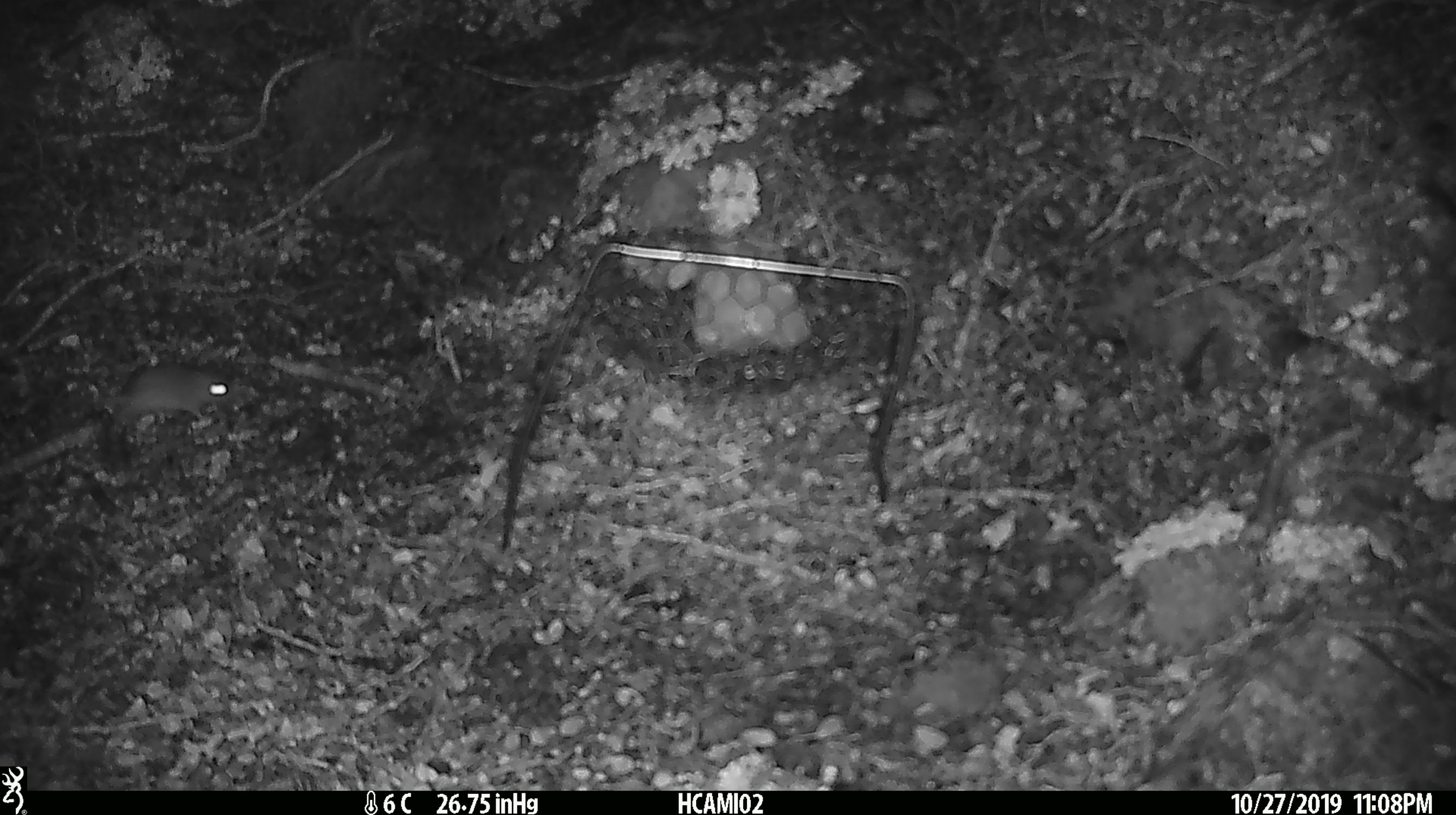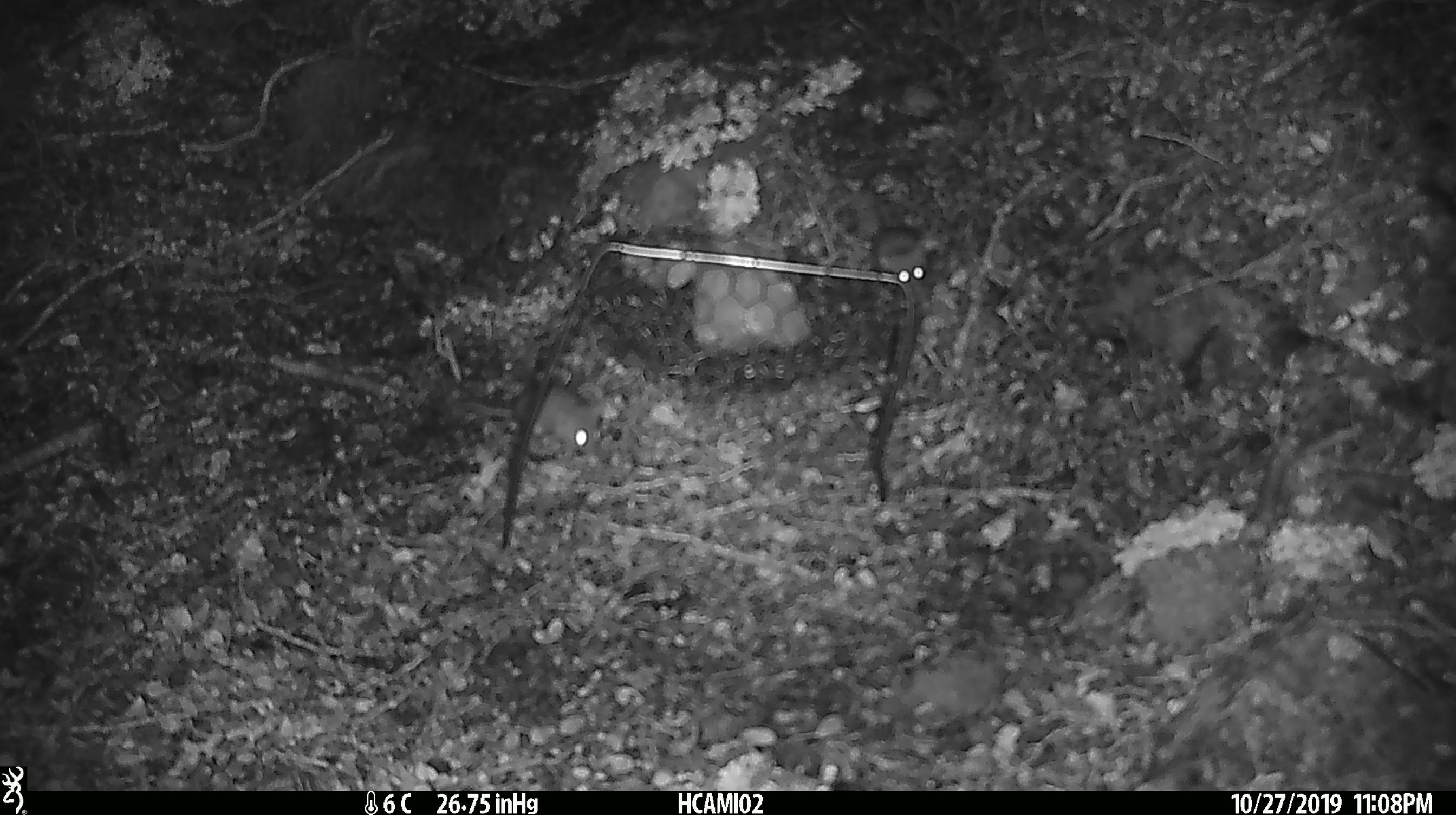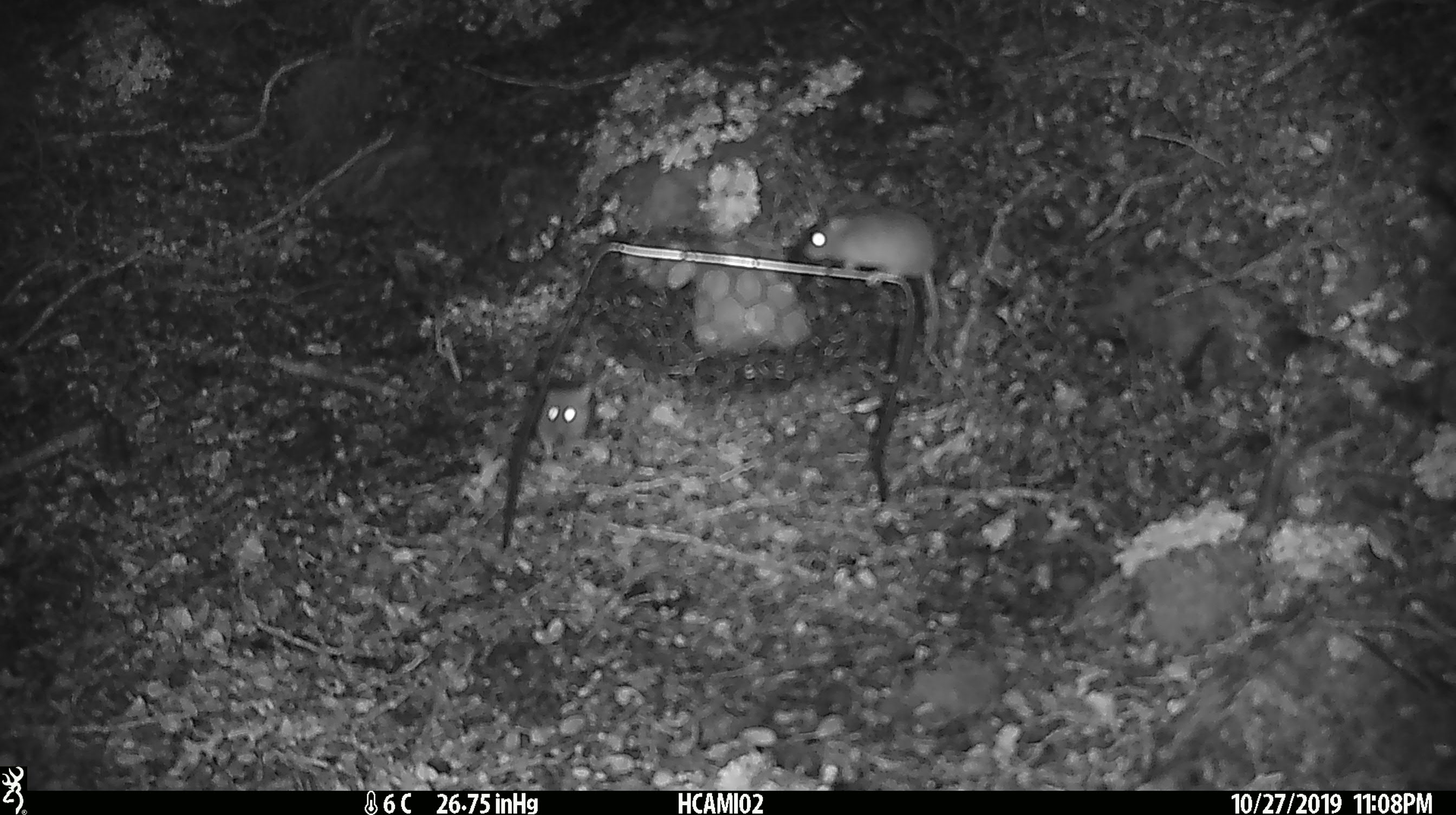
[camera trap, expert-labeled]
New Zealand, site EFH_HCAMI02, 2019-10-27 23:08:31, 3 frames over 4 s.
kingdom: Animalia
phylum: Chordata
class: Mammalia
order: Rodentia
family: Muridae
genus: Mus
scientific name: Mus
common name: mouse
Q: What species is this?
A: Mouse (Mus).